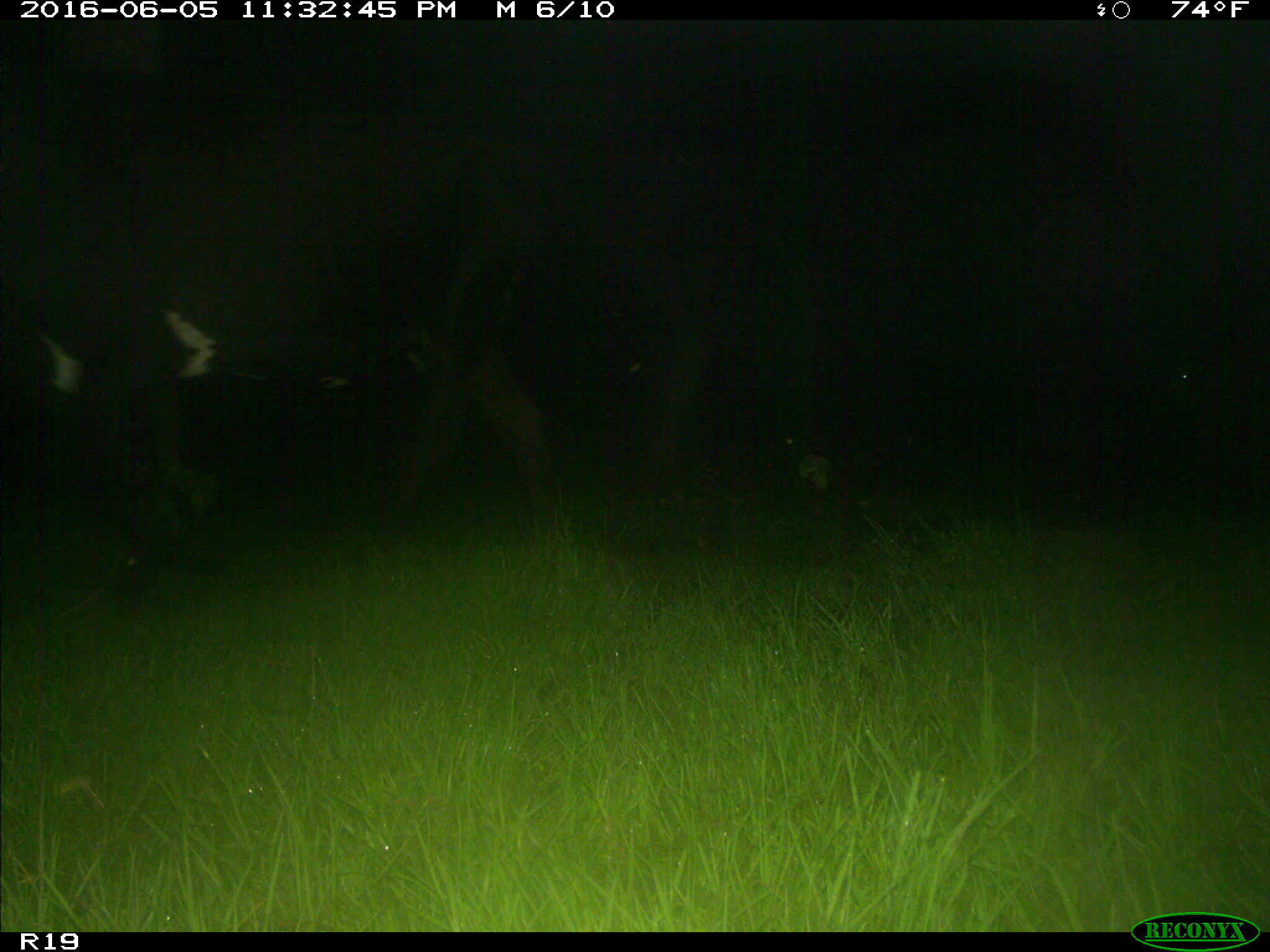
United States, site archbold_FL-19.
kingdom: Animalia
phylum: Chordata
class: Mammalia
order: Artiodactyla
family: Bovidae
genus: Bos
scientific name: Bos taurus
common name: domestic cow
Bos taurus (domestic cow).